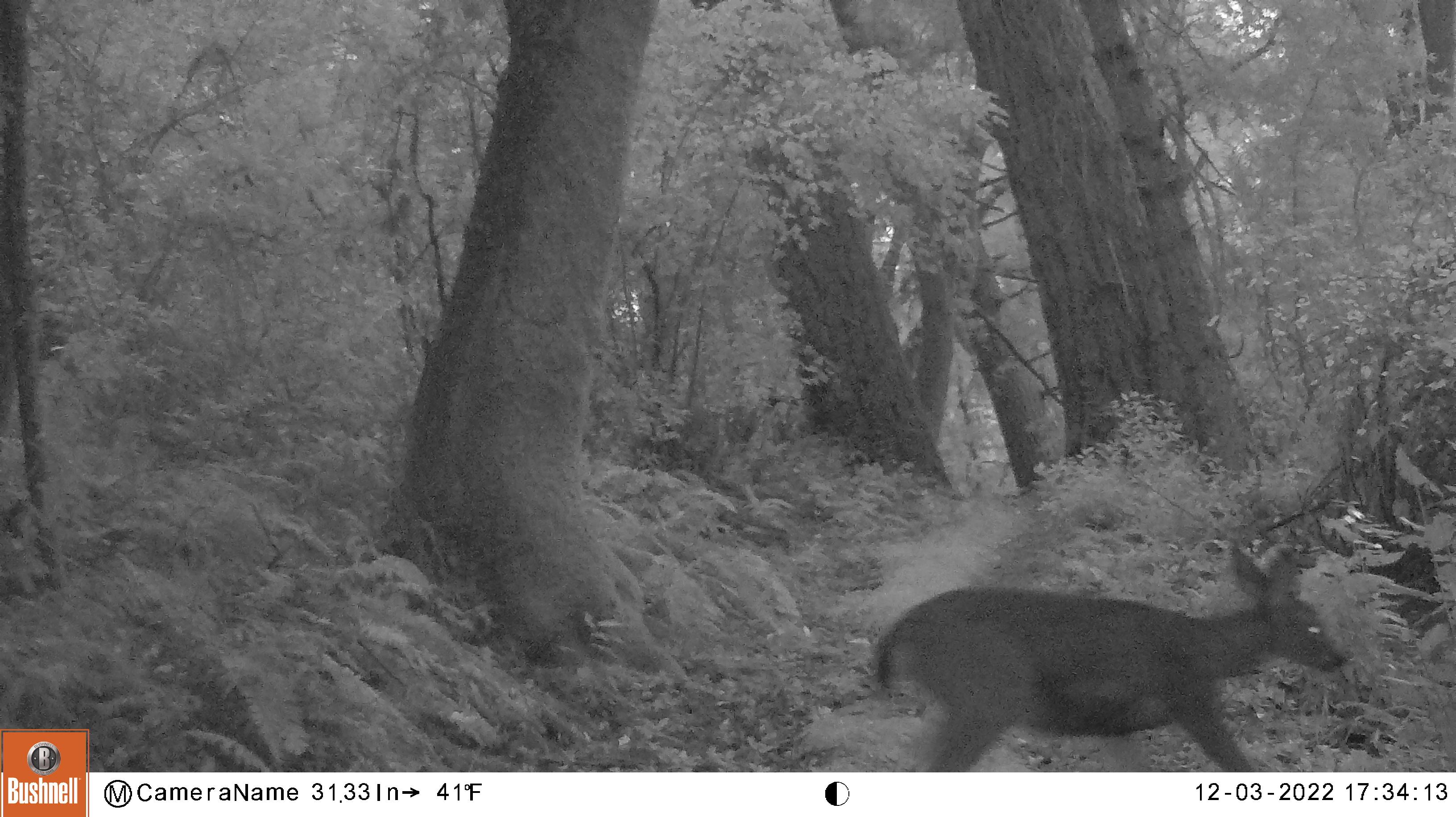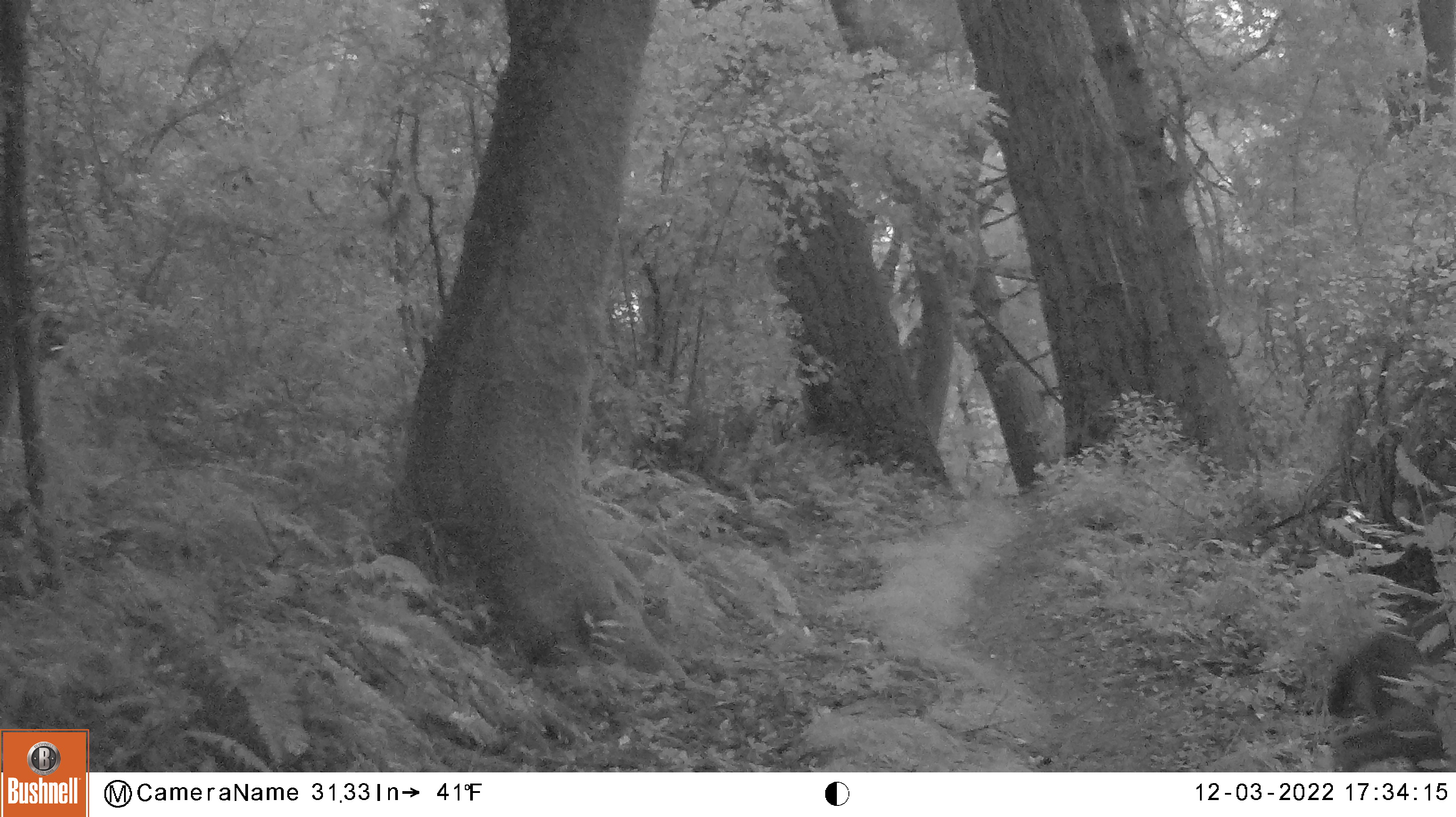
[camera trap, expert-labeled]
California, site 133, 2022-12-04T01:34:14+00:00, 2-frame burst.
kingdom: Animalia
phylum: Chordata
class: Mammalia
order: Artiodactyla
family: Cervidae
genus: Odocoileus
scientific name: Odocoileus hemionus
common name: mule deer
Mule deer (Odocoileus hemionus).